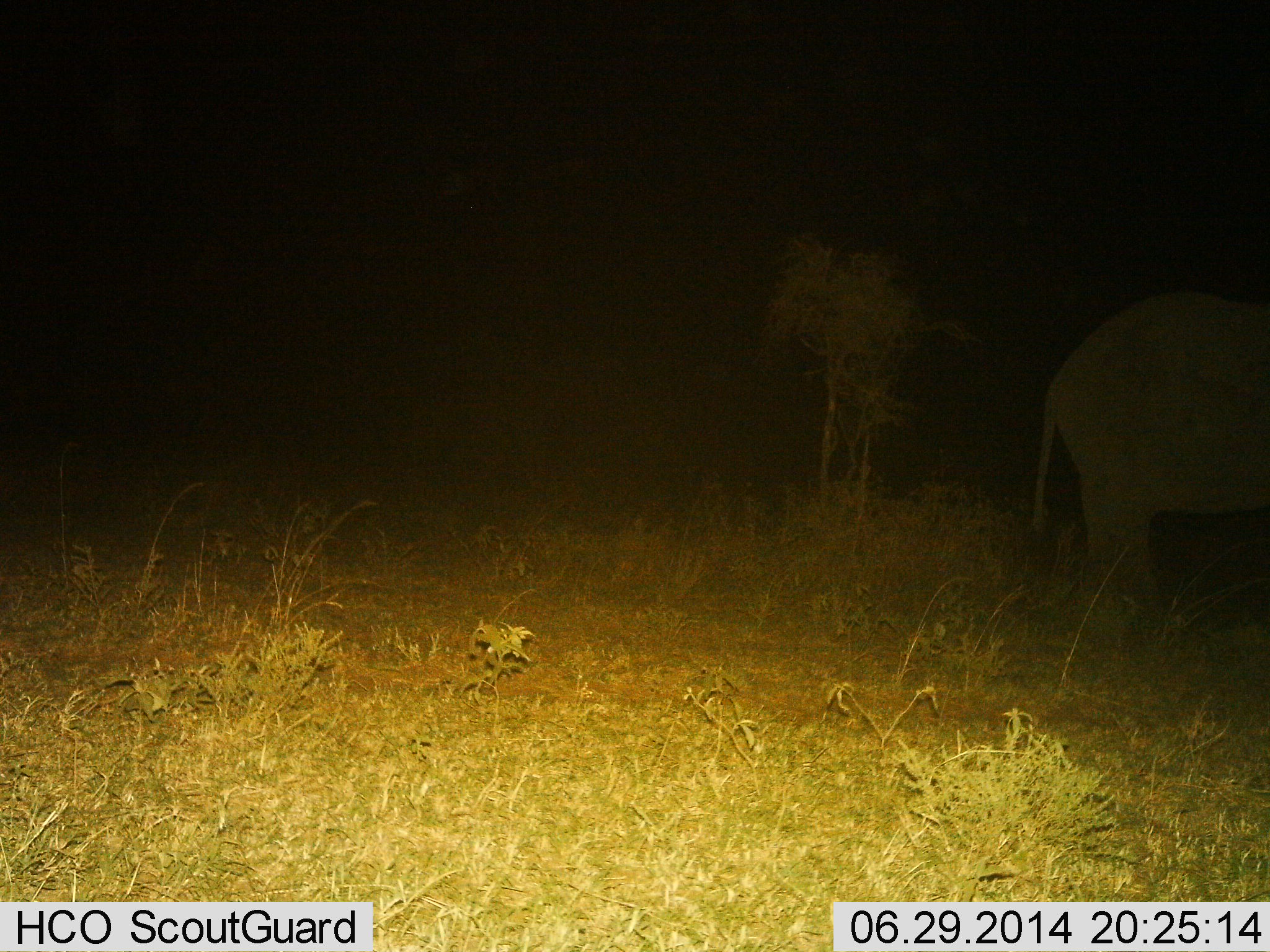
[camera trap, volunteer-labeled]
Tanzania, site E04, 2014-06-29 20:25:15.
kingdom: Animalia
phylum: Chordata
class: Mammalia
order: Proboscidea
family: Elephantidae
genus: Loxodonta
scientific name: Loxodonta africana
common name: african bush elephant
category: elephant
Elephant (african bush elephant) (Loxodonta africana), count 1. Behavior (volunteer vote fractions): standing 70%, resting 0%, moving 30%, interacting 0%. Young present (vote fraction): 0%. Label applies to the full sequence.